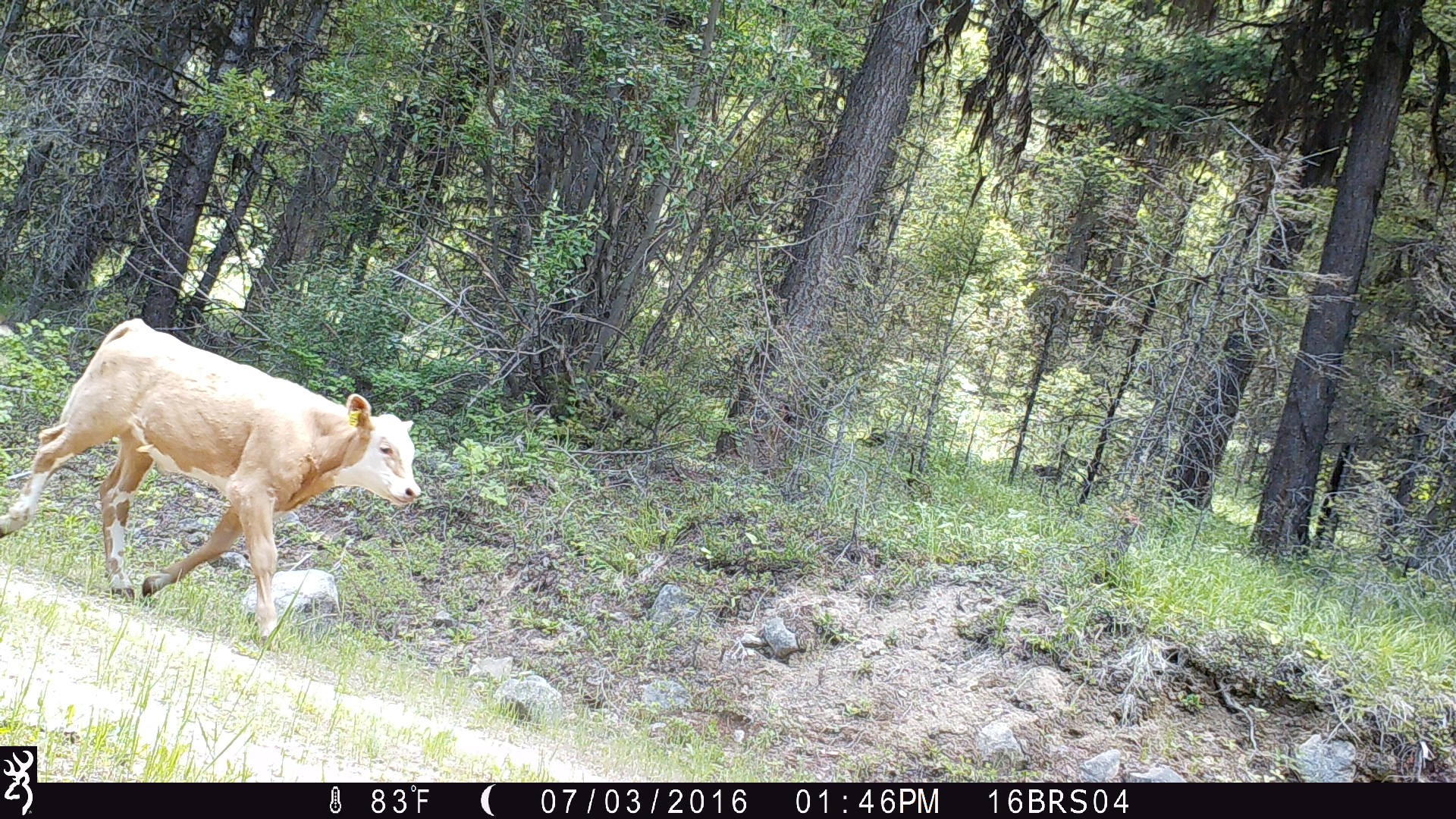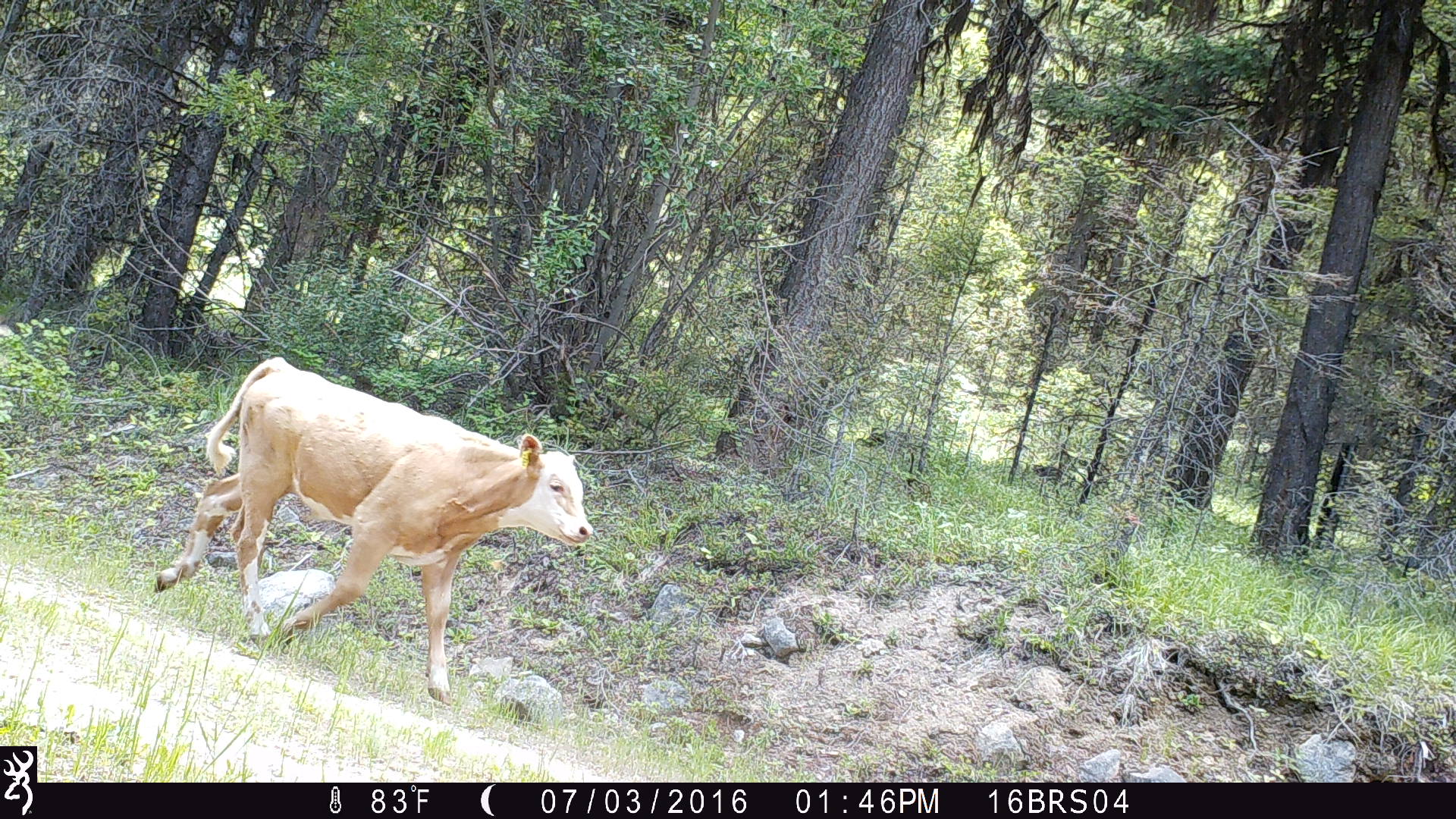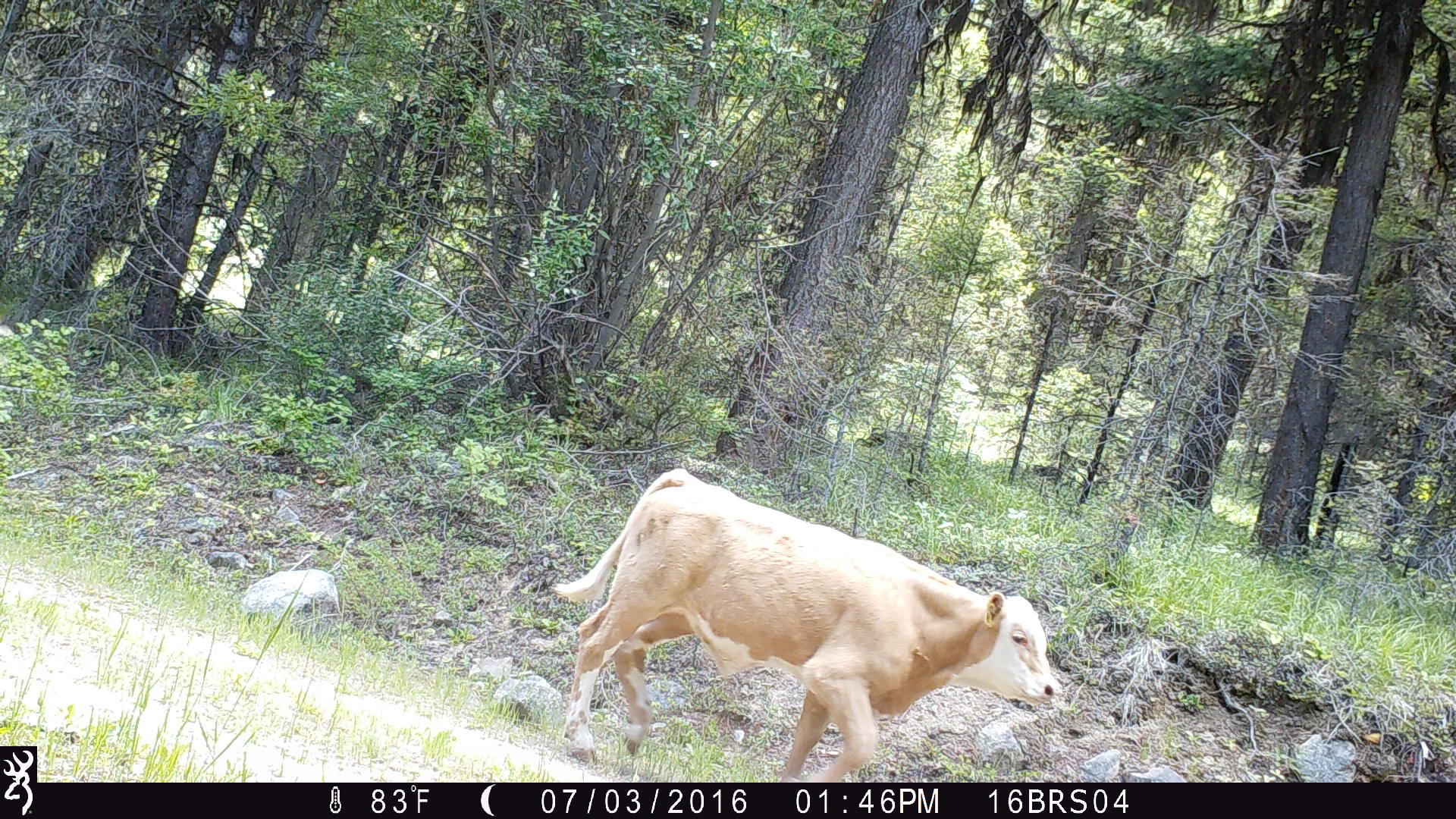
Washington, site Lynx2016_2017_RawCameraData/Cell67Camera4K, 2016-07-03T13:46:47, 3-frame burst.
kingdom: Animalia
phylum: Chordata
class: Mammalia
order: Artiodactyla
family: Bovidae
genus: Bos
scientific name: Bos taurus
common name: domestic cattle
Domestic cattle (Bos taurus). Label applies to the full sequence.